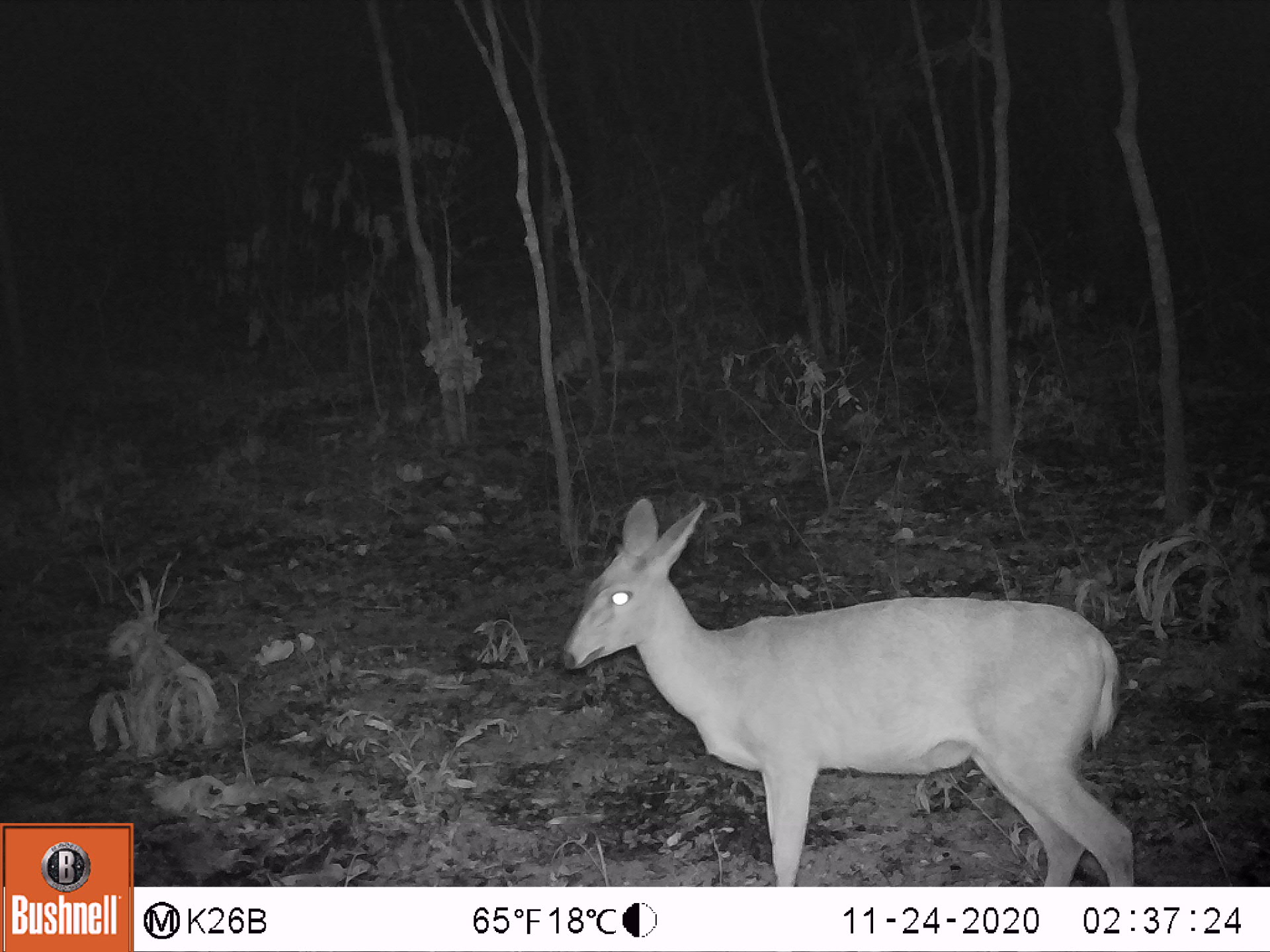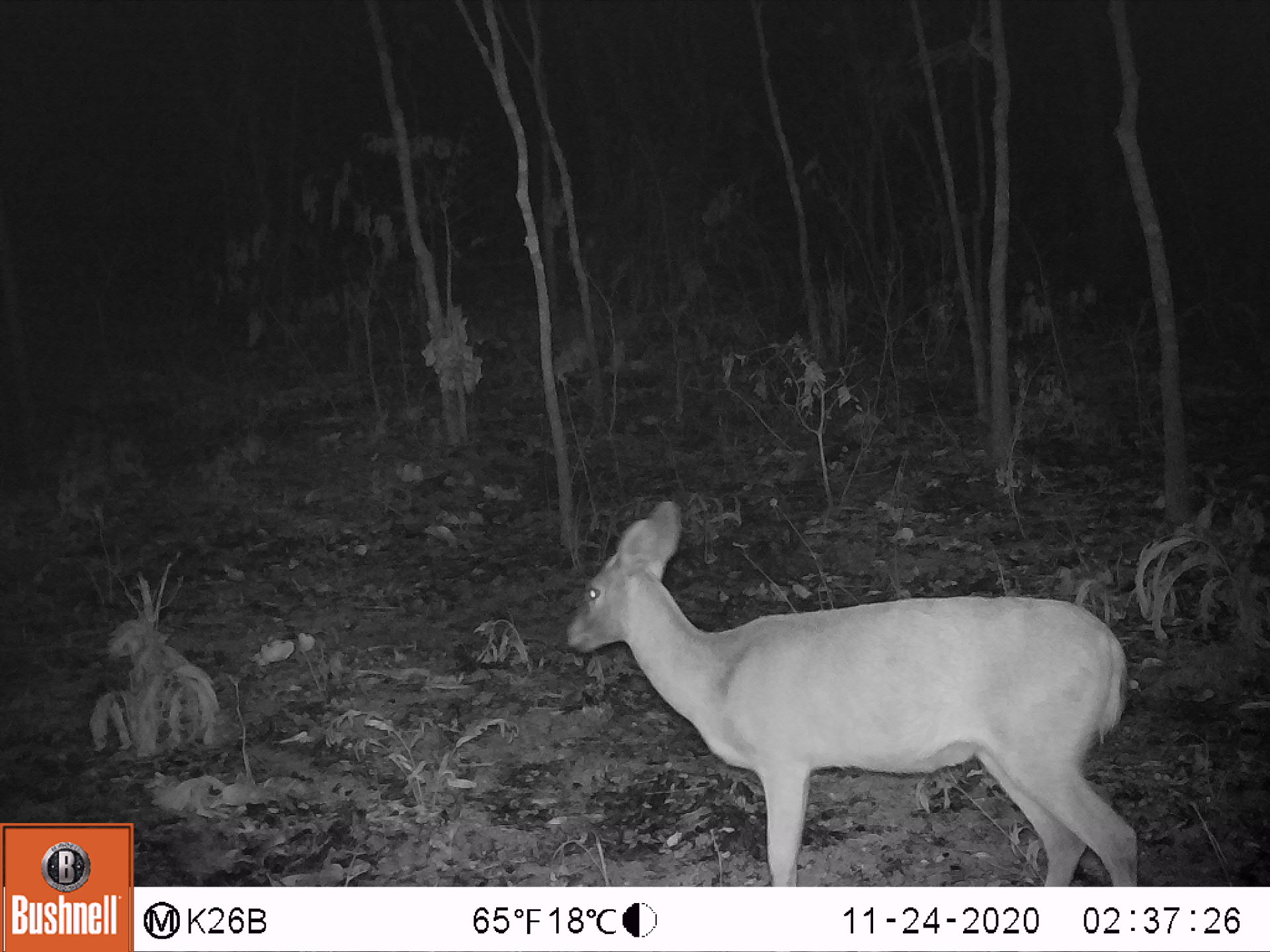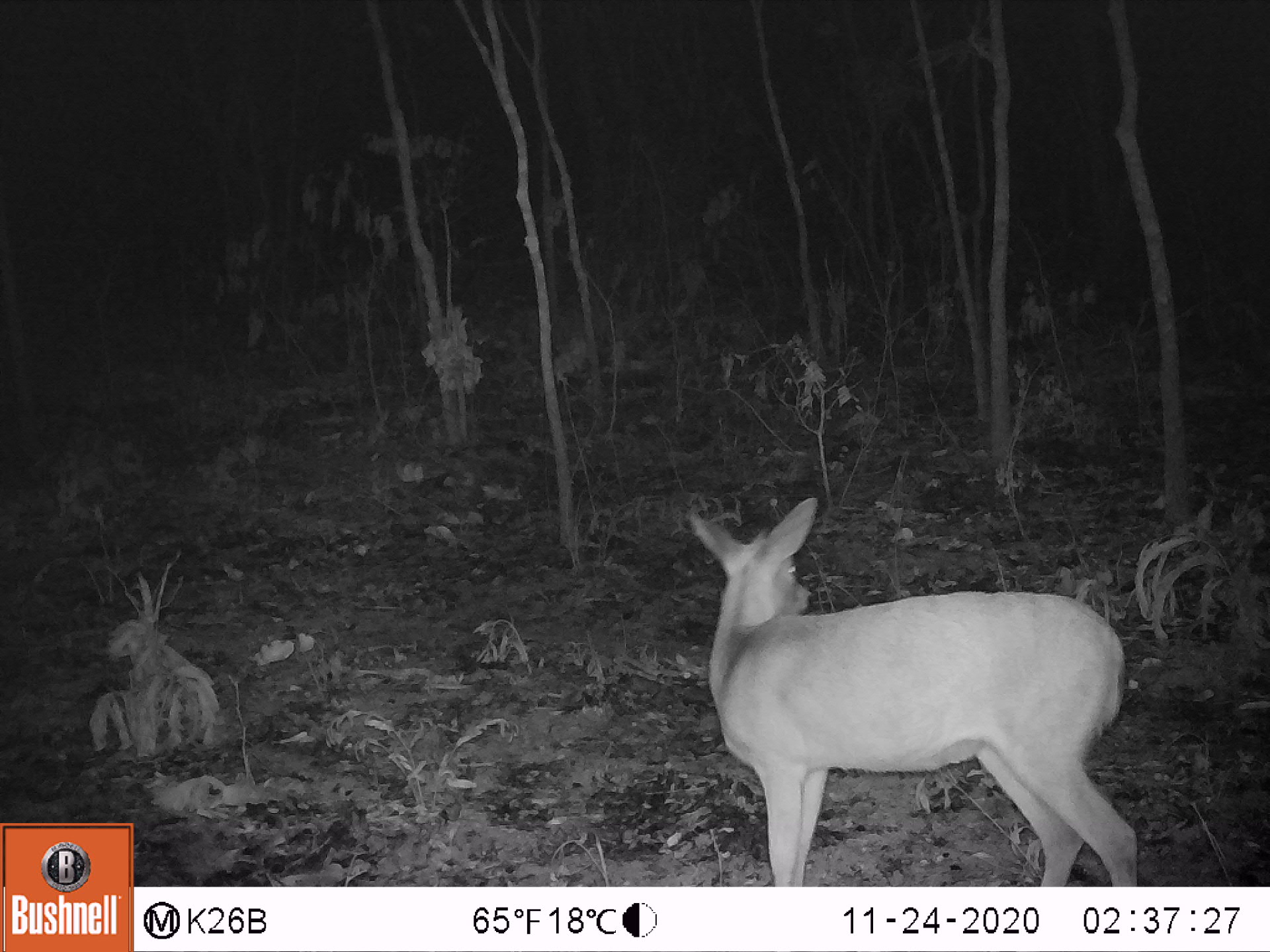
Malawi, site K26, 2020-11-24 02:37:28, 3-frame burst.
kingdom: Animalia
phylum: Chordata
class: Mammalia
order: Artiodactyla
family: Bovidae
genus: Sylvicapra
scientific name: Sylvicapra grimmia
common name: common duiker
Common duiker (Sylvicapra grimmia), count 1.